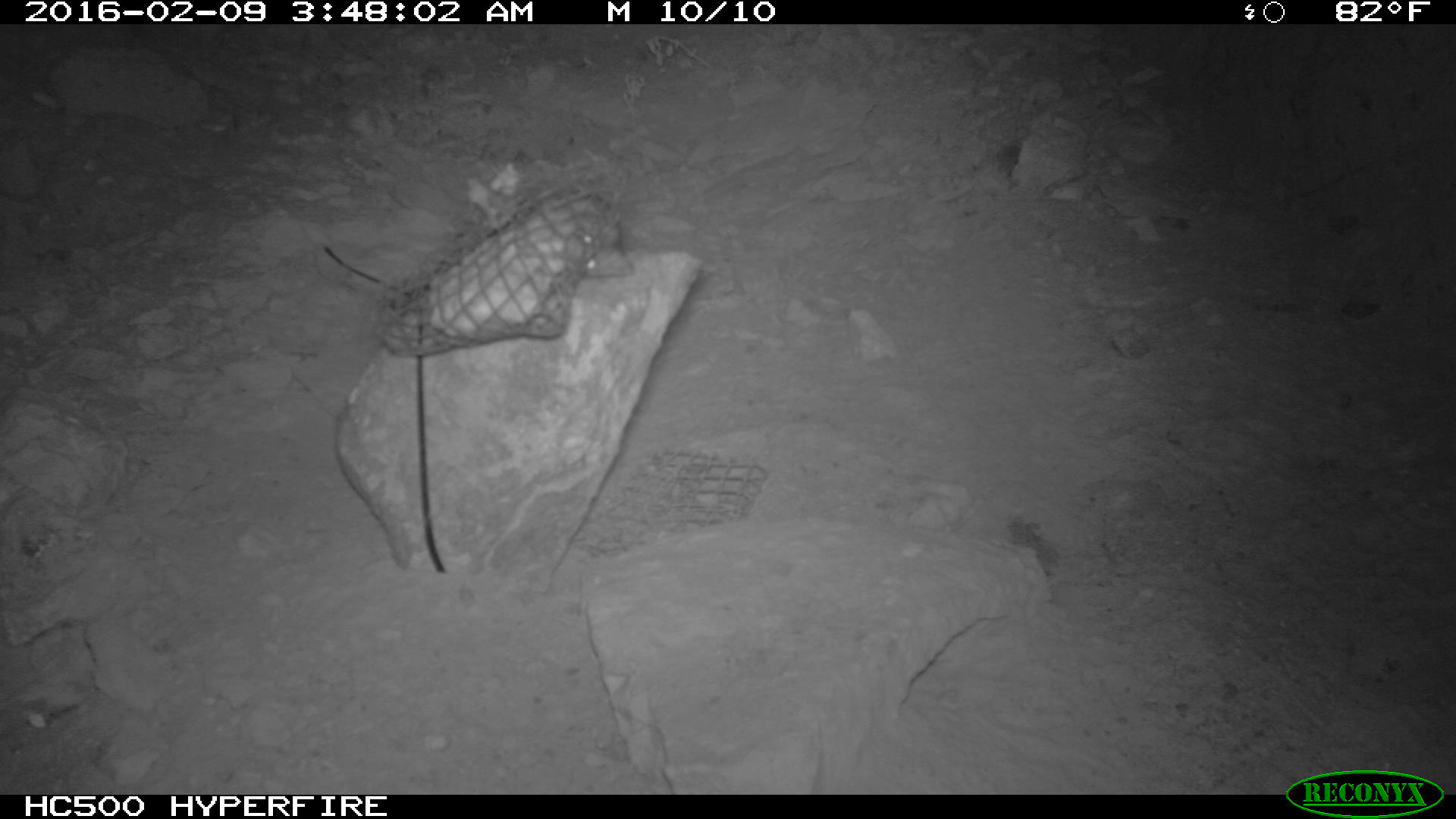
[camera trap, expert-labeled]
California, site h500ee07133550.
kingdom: Animalia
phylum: Chordata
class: Mammalia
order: Rodentia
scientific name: Rodentia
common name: rodent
Rodent (Rodentia).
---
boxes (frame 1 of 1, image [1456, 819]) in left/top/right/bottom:
rodent: 573/195/633/276